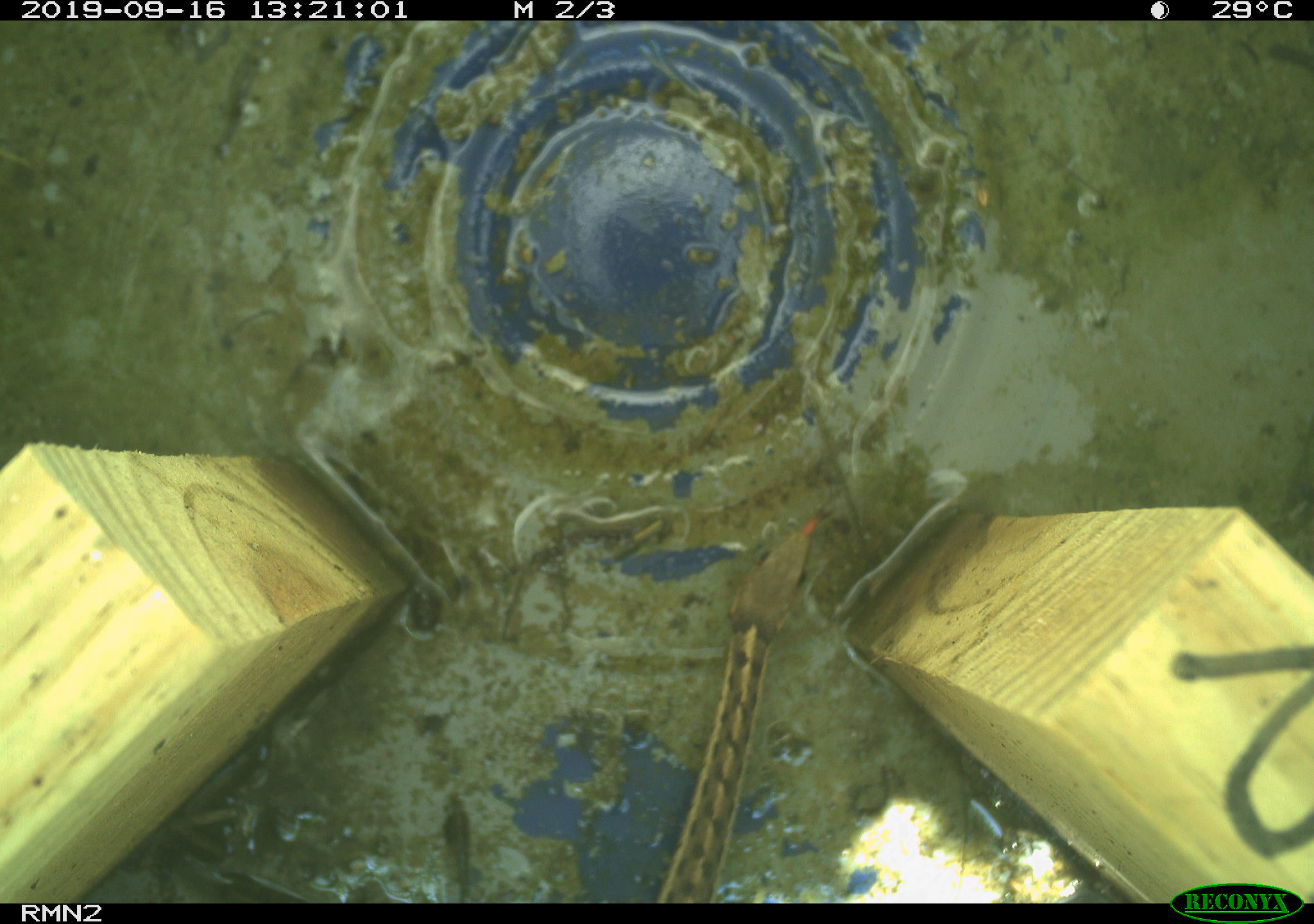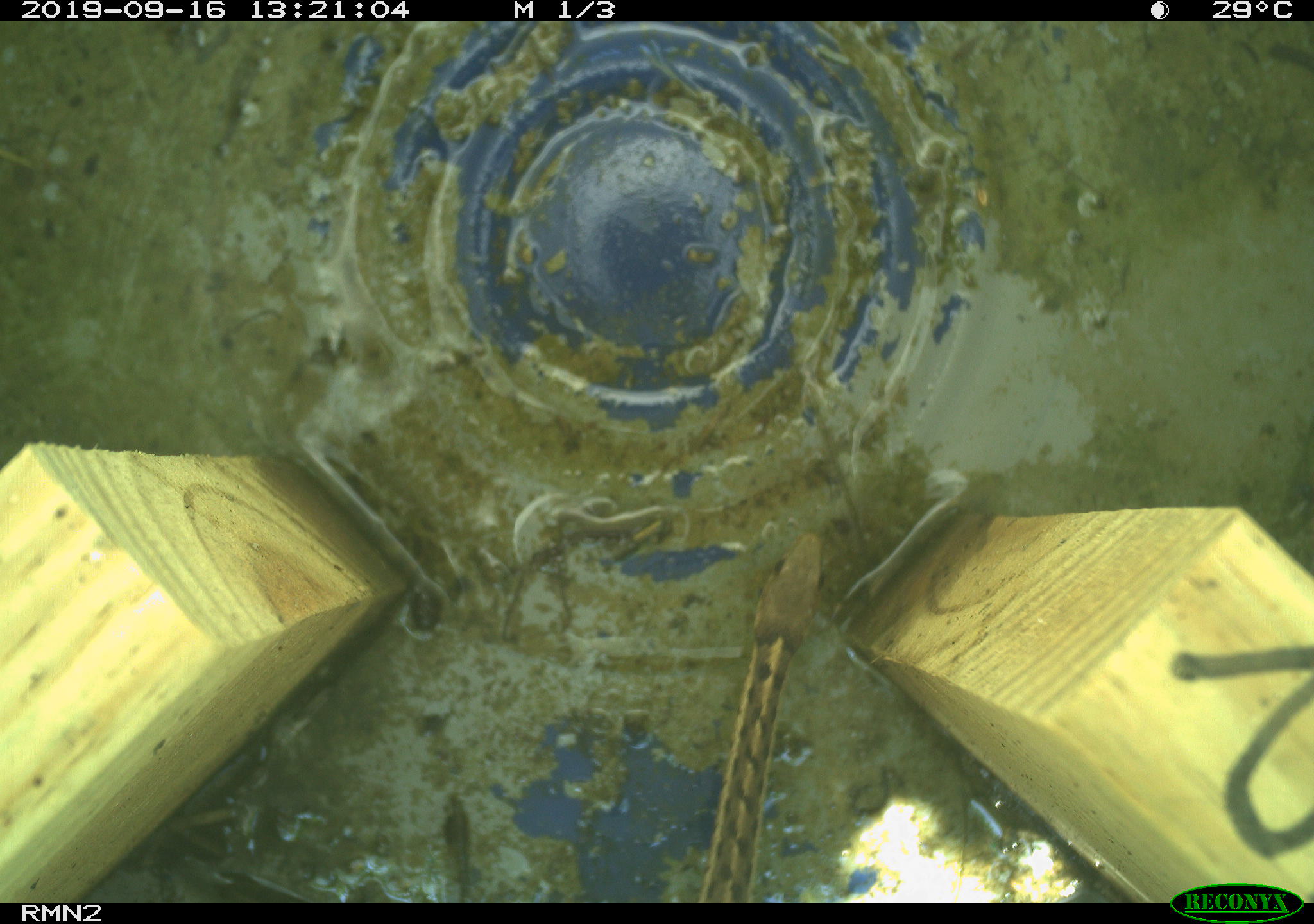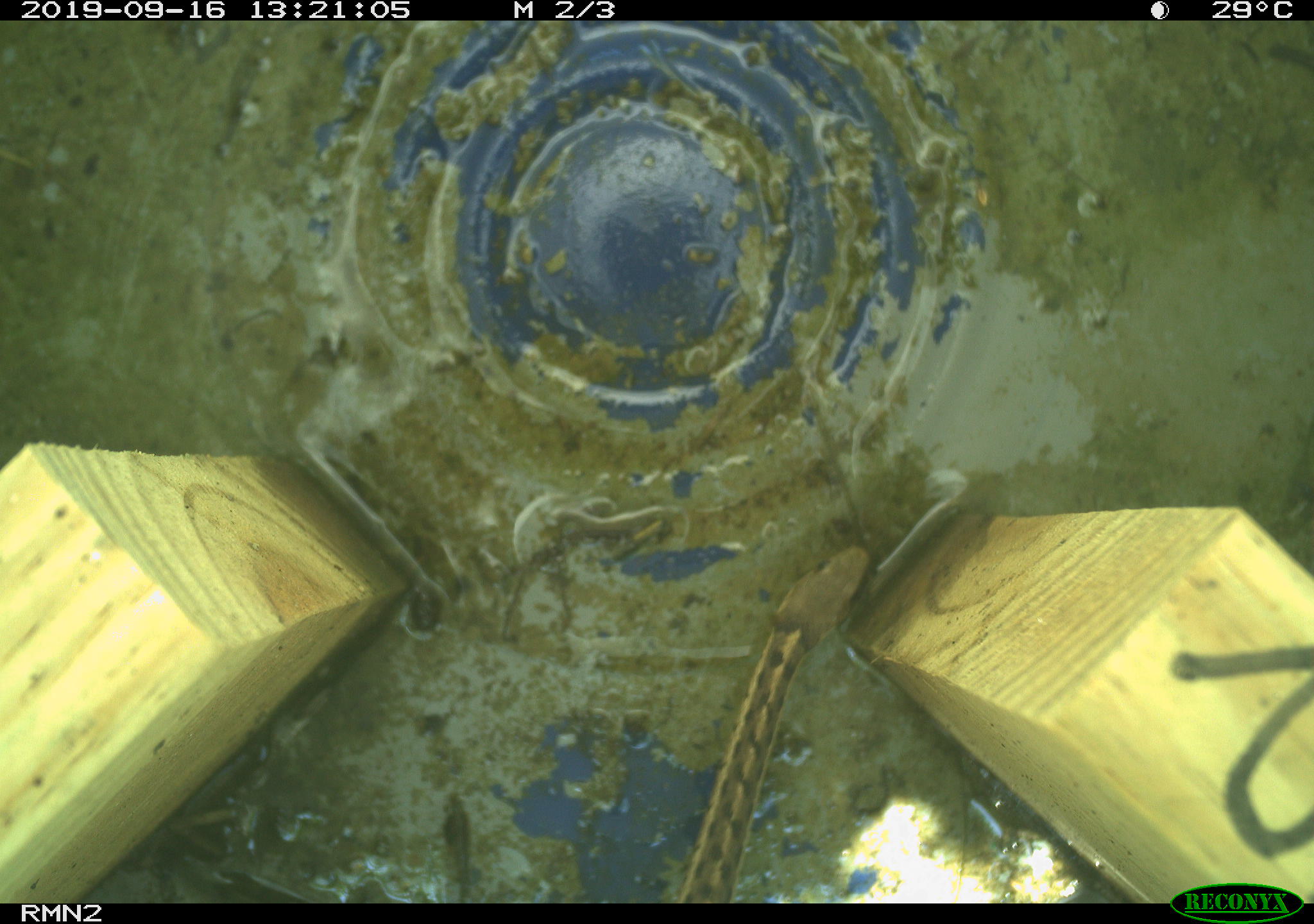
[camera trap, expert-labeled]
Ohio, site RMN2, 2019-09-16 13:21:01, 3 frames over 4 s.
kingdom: Animalia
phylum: Chordata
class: Reptilia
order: Squamata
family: Colubridae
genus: Thamnophis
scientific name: Thamnophis sirtalis sirtalis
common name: eastern gartersnake